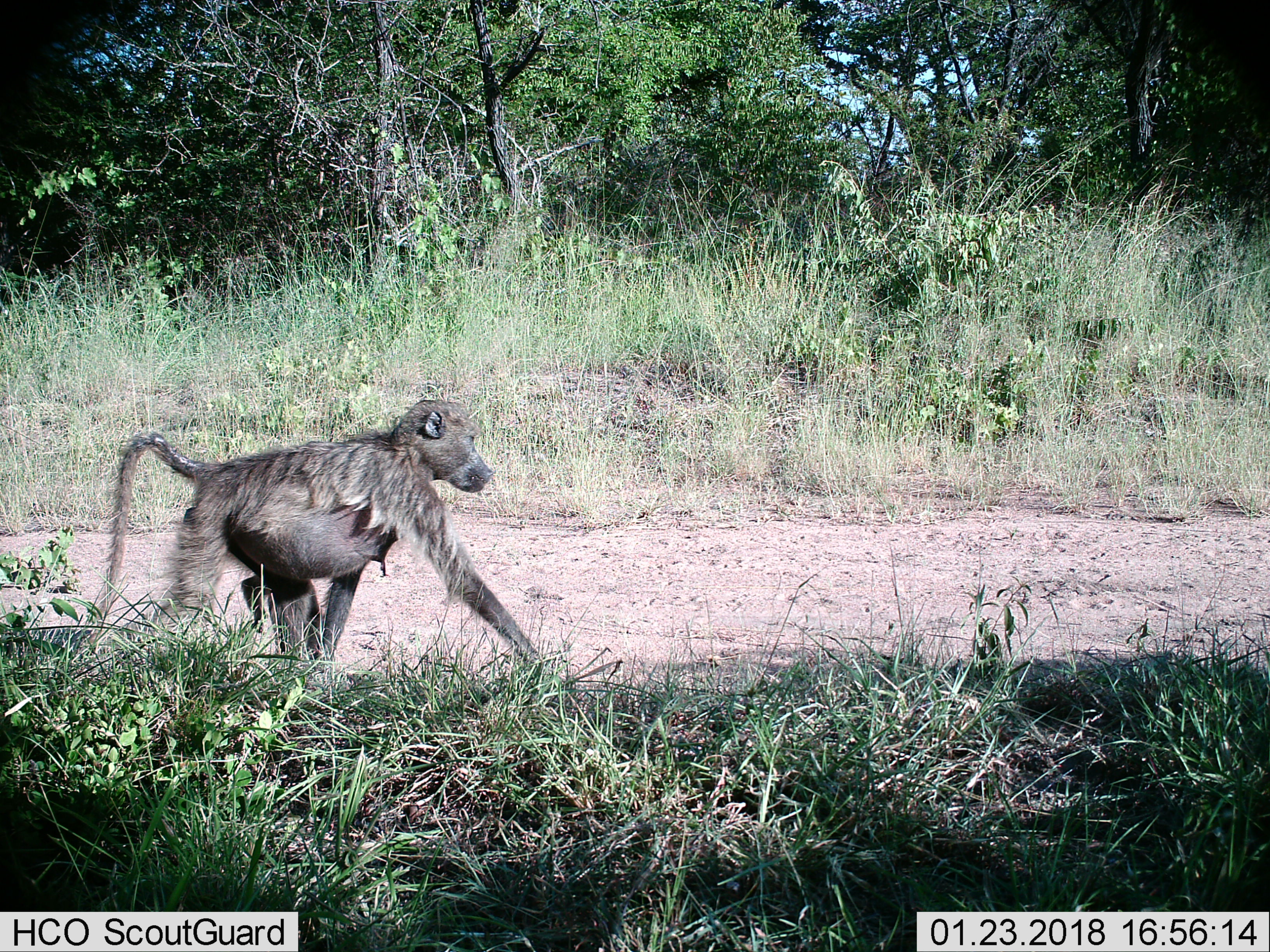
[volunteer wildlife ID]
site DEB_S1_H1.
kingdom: Animalia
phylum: Chordata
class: Mammalia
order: Primates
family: Cercopithecidae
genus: Papio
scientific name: Papio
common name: baboon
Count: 1.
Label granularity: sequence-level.